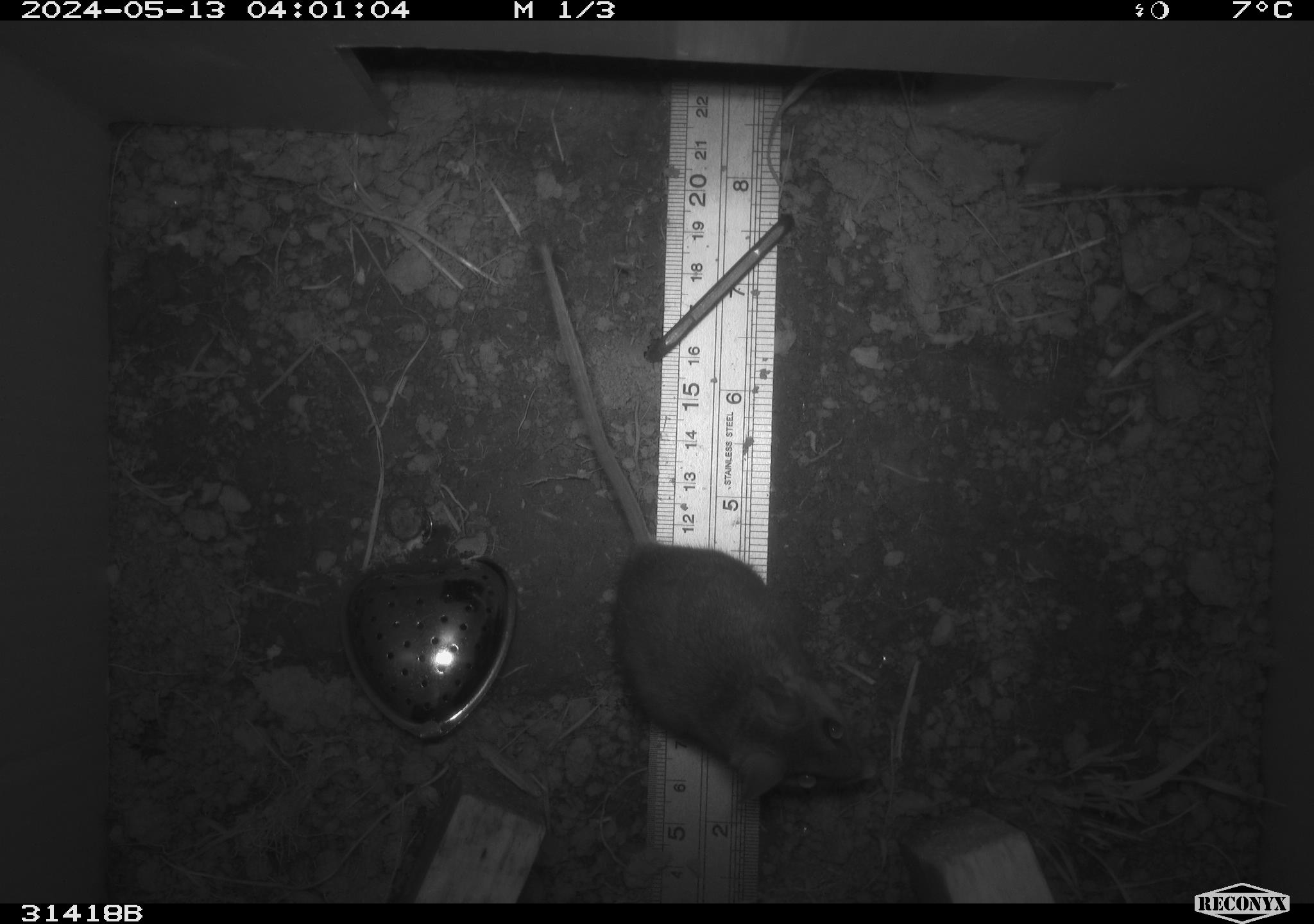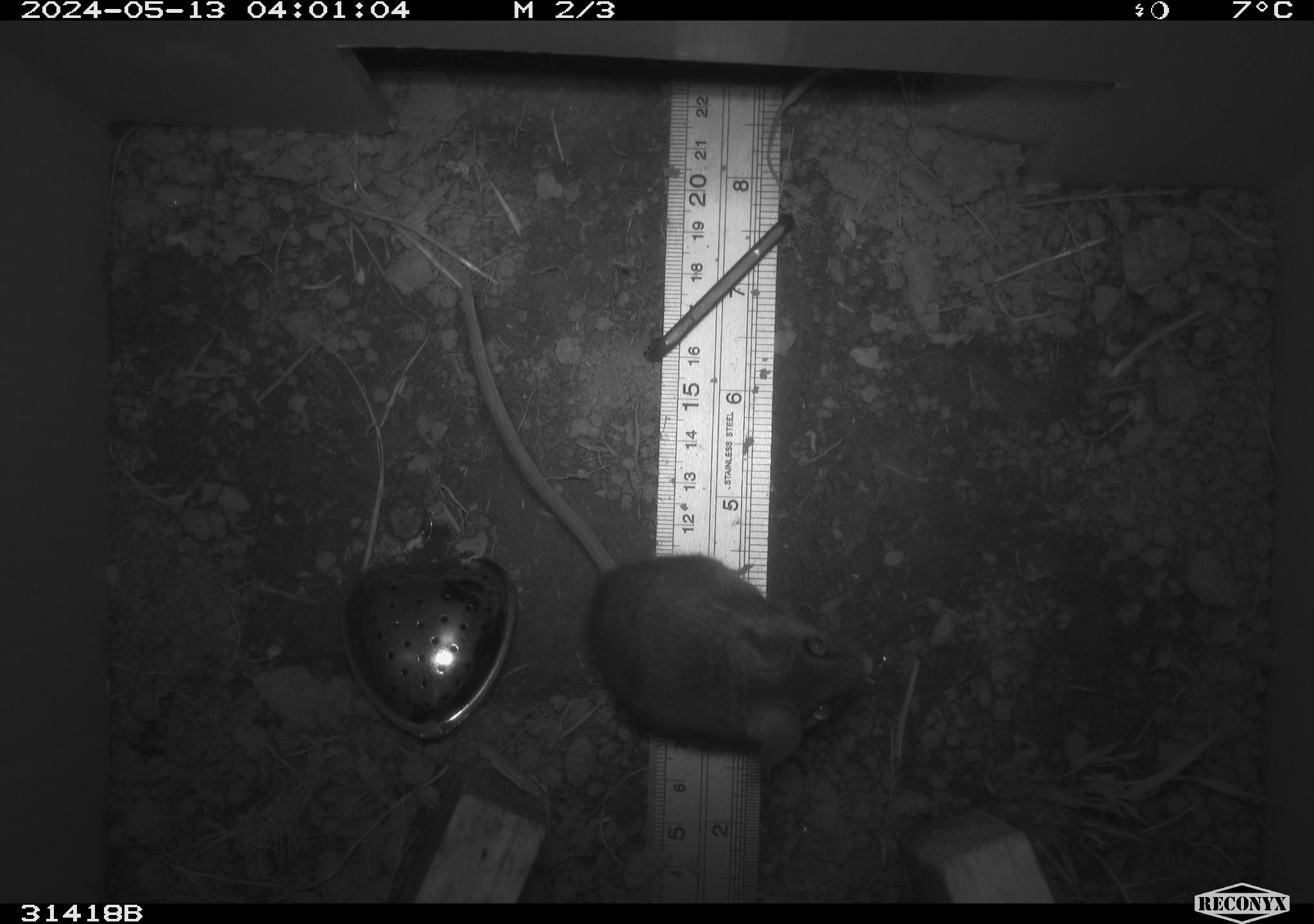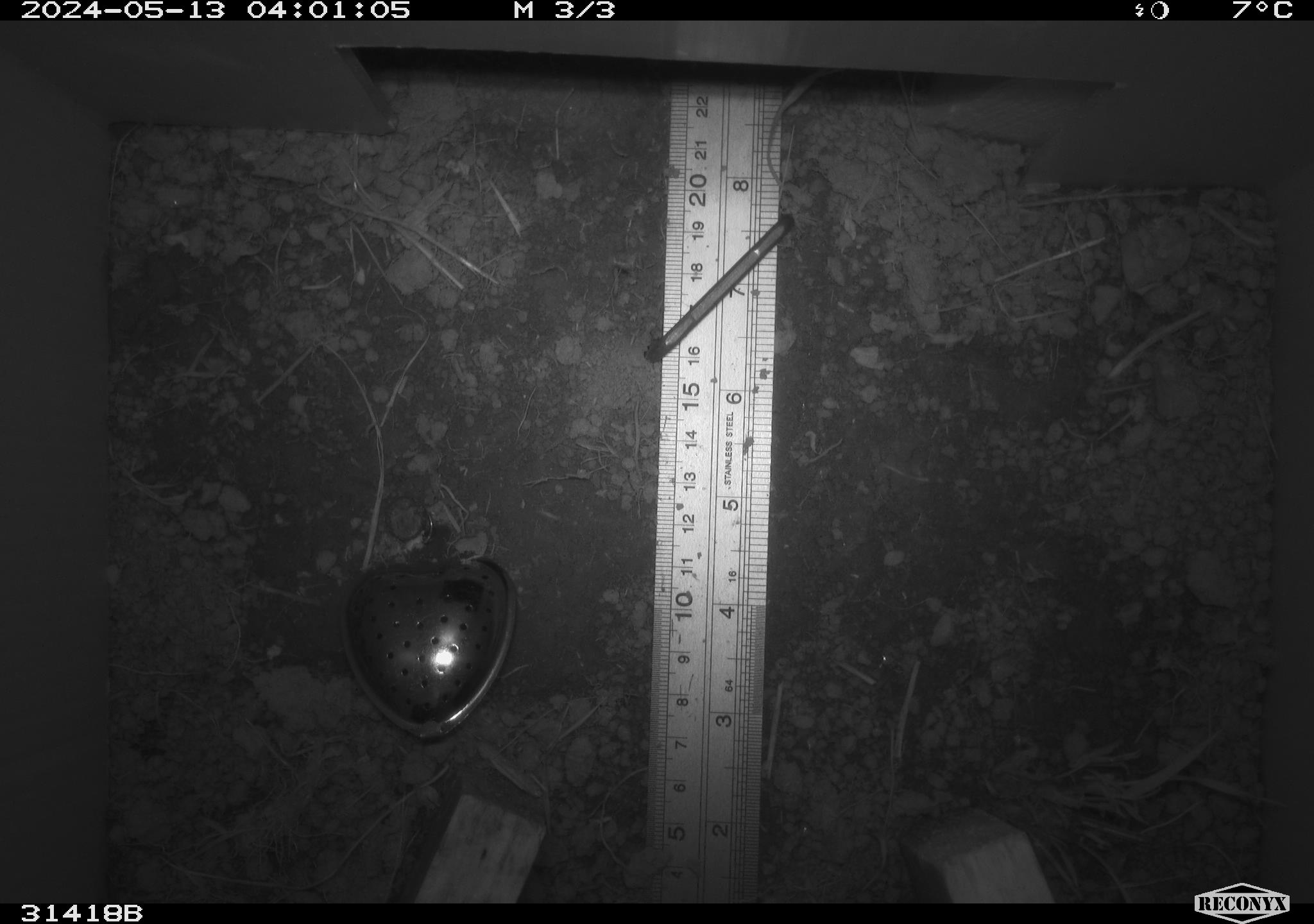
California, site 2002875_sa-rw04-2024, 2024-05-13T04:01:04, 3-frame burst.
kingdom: Animalia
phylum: Chordata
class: Mammalia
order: Rodentia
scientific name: Rodentia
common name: rodent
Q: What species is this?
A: Rodent (Rodentia).